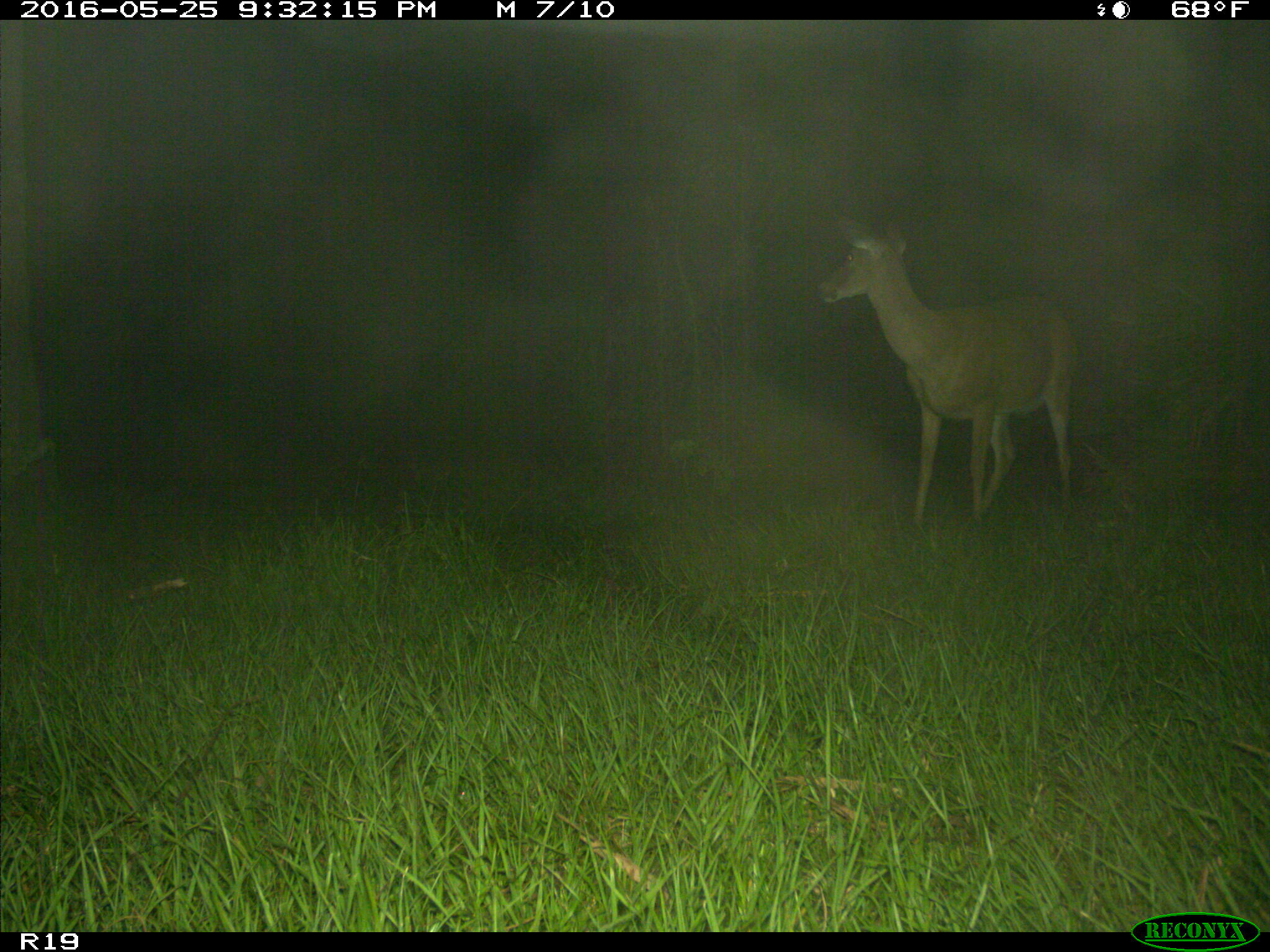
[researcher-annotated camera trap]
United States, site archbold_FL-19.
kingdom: Animalia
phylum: Chordata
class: Mammalia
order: Artiodactyla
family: Cervidae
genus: Odocoileus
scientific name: Odocoileus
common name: deer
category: unidentified deer